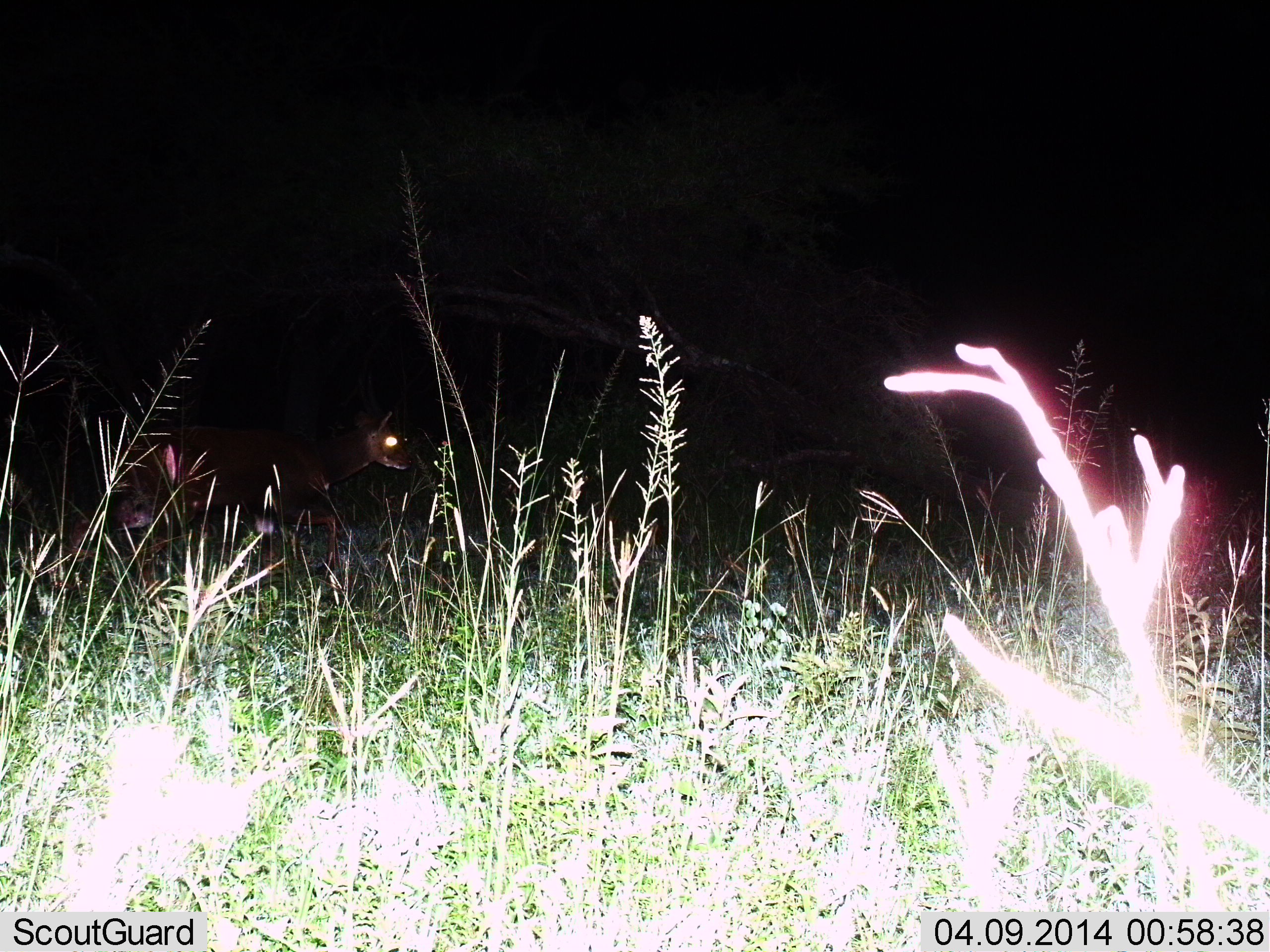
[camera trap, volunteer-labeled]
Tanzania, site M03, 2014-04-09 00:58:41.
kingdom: Animalia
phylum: Chordata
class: Mammalia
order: Artiodactyla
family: Bovidae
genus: Tragelaphus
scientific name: Tragelaphus scriptus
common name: bushbuck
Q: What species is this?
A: Bushbuck (Tragelaphus scriptus).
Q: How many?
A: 1.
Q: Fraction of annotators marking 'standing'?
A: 33%.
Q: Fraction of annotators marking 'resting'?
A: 0%.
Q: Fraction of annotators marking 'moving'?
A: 67%.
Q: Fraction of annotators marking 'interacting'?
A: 0%.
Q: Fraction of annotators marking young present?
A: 0%.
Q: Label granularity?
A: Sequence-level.